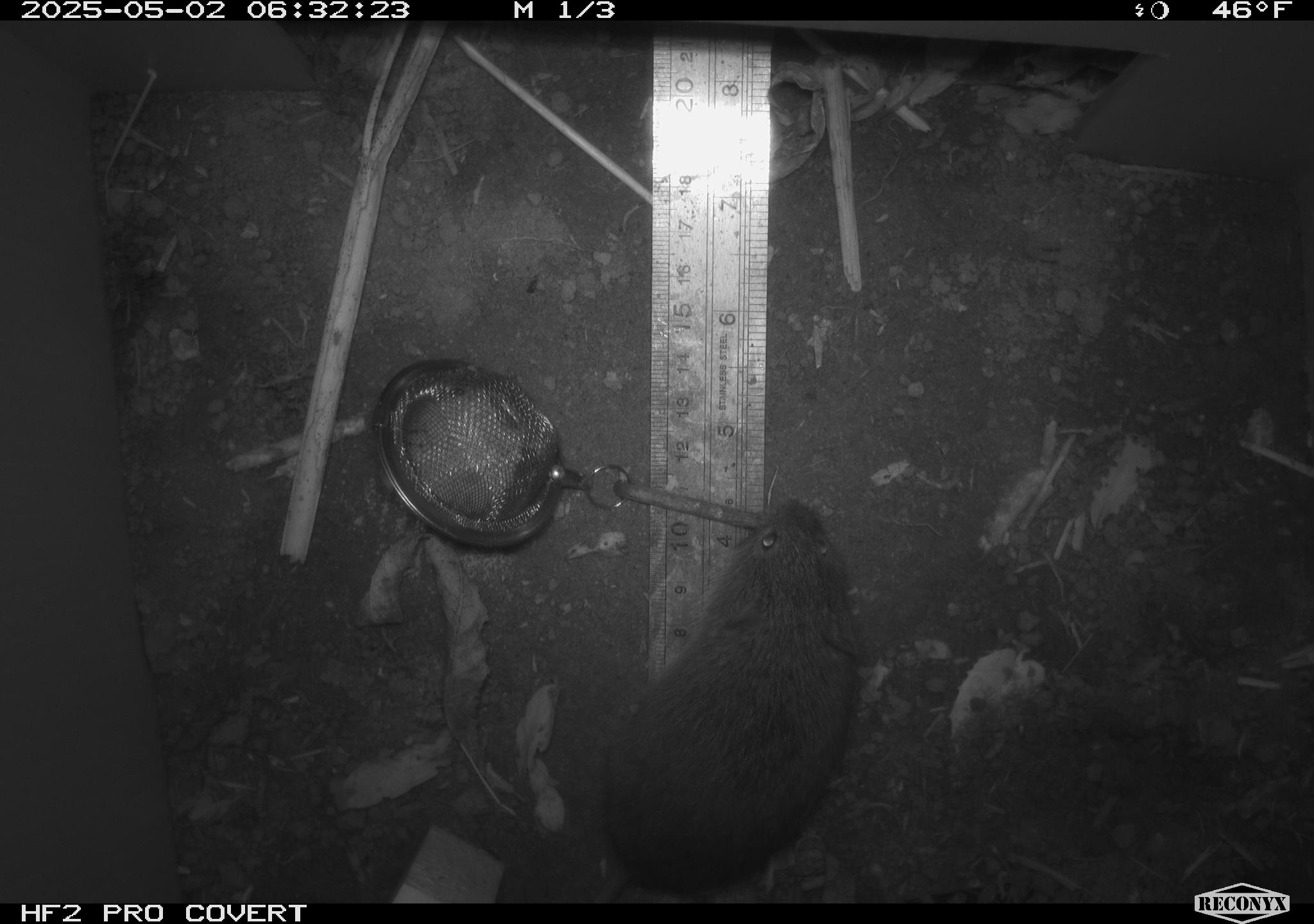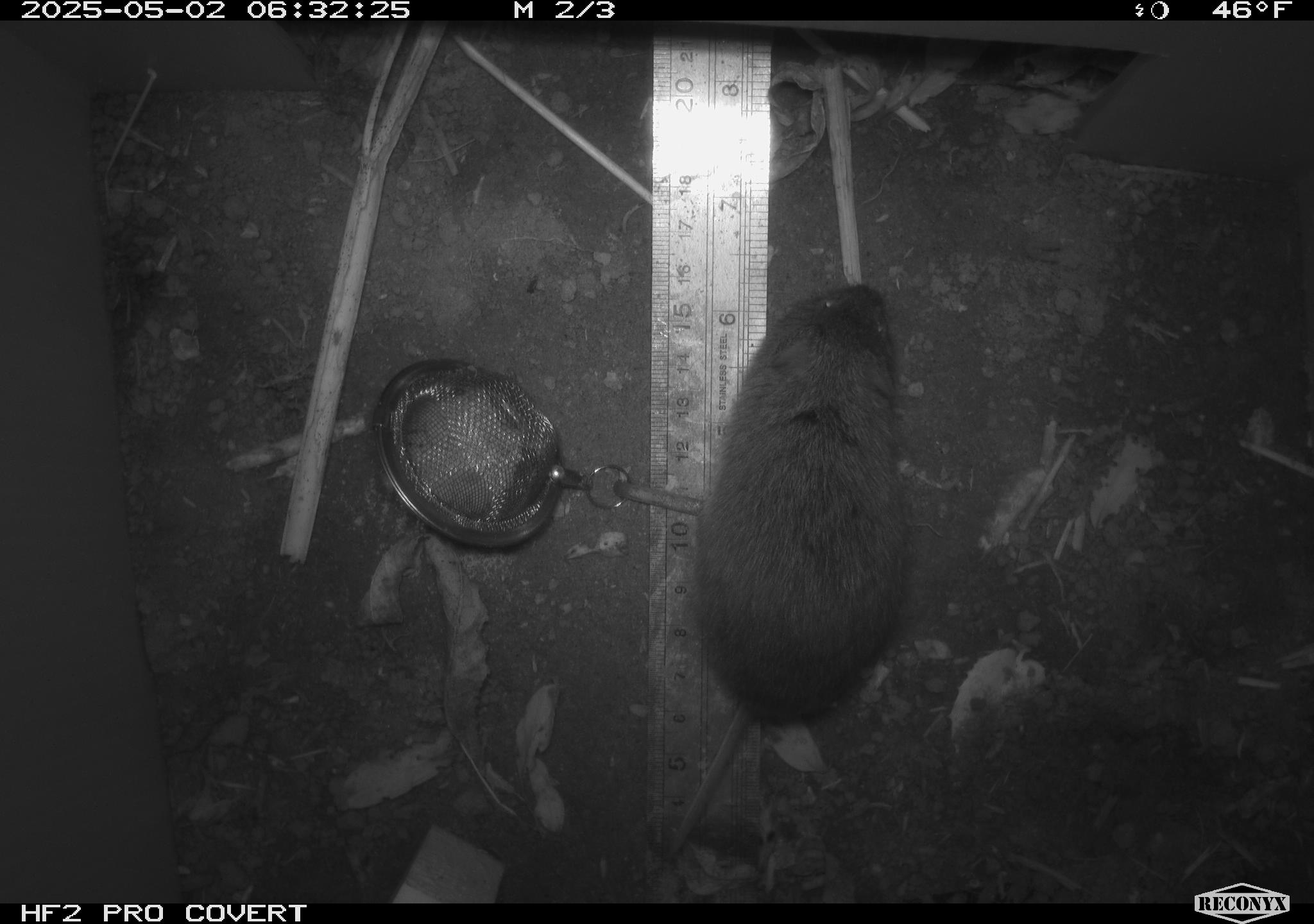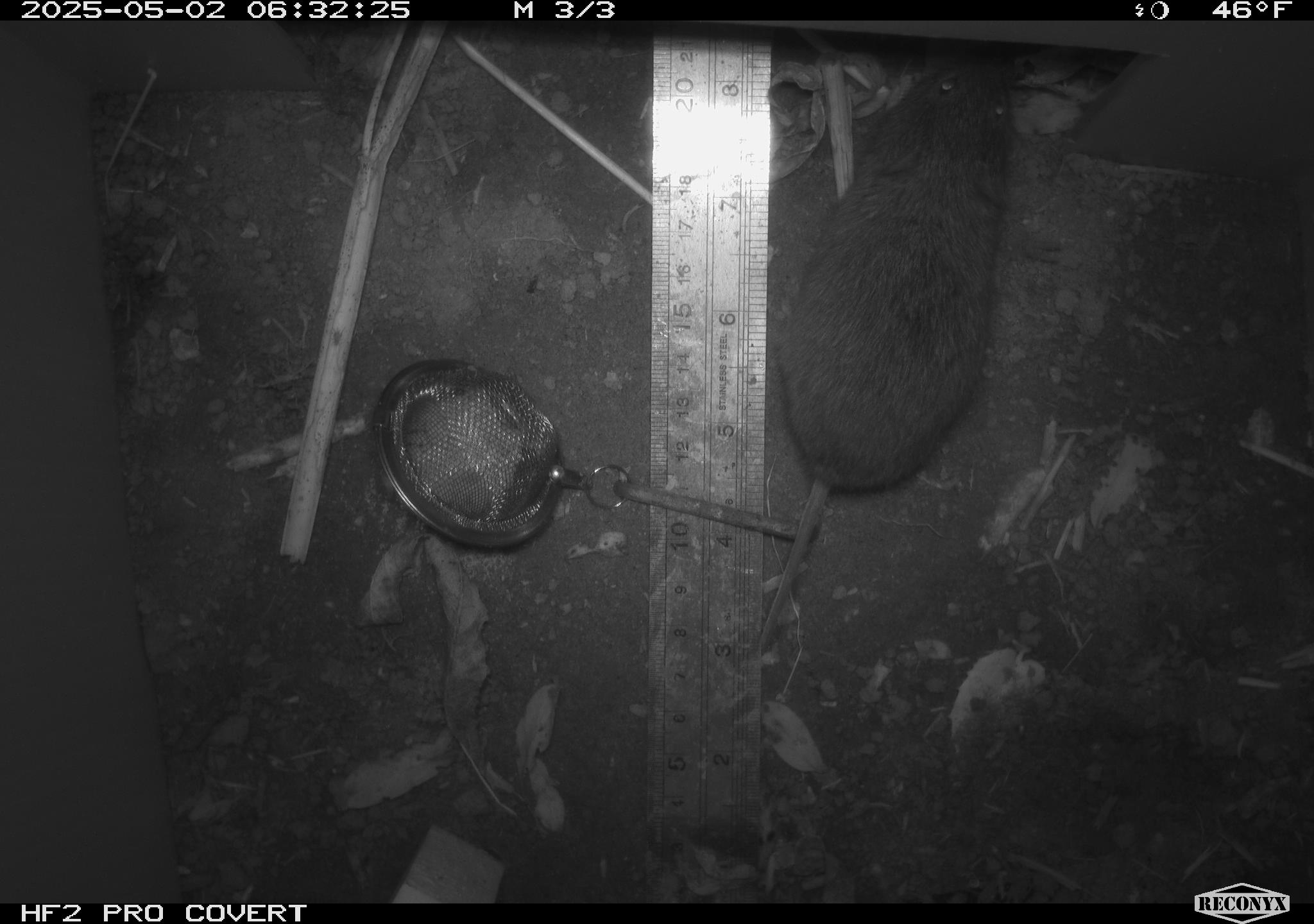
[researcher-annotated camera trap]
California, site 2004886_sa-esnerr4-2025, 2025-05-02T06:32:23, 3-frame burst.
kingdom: Animalia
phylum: Chordata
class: Mammalia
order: Rodentia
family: Cricetidae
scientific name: Arvicolinae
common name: voles, lemmings, and muskrats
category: arvicolinae subfamily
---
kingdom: Animalia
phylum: Chordata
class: Mammalia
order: Rodentia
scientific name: Rodentia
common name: rodent